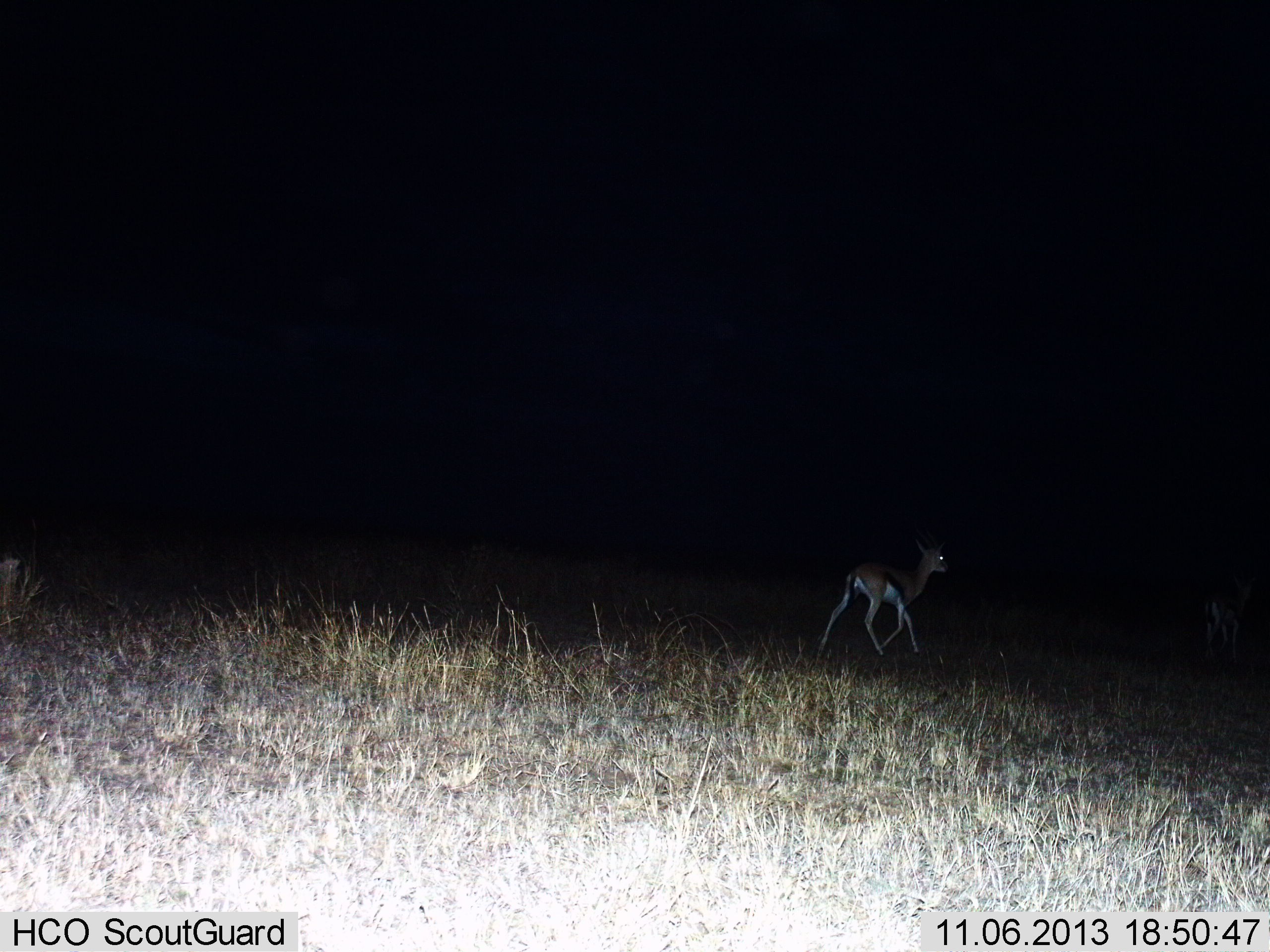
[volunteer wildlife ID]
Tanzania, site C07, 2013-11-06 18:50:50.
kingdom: Animalia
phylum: Chordata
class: Mammalia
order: Artiodactyla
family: Bovidae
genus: Eudorcas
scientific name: Eudorcas thomsonii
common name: thomson's gazelle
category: gazellethomsons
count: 2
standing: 30%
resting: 0%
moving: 70%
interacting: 0%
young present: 0%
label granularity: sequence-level